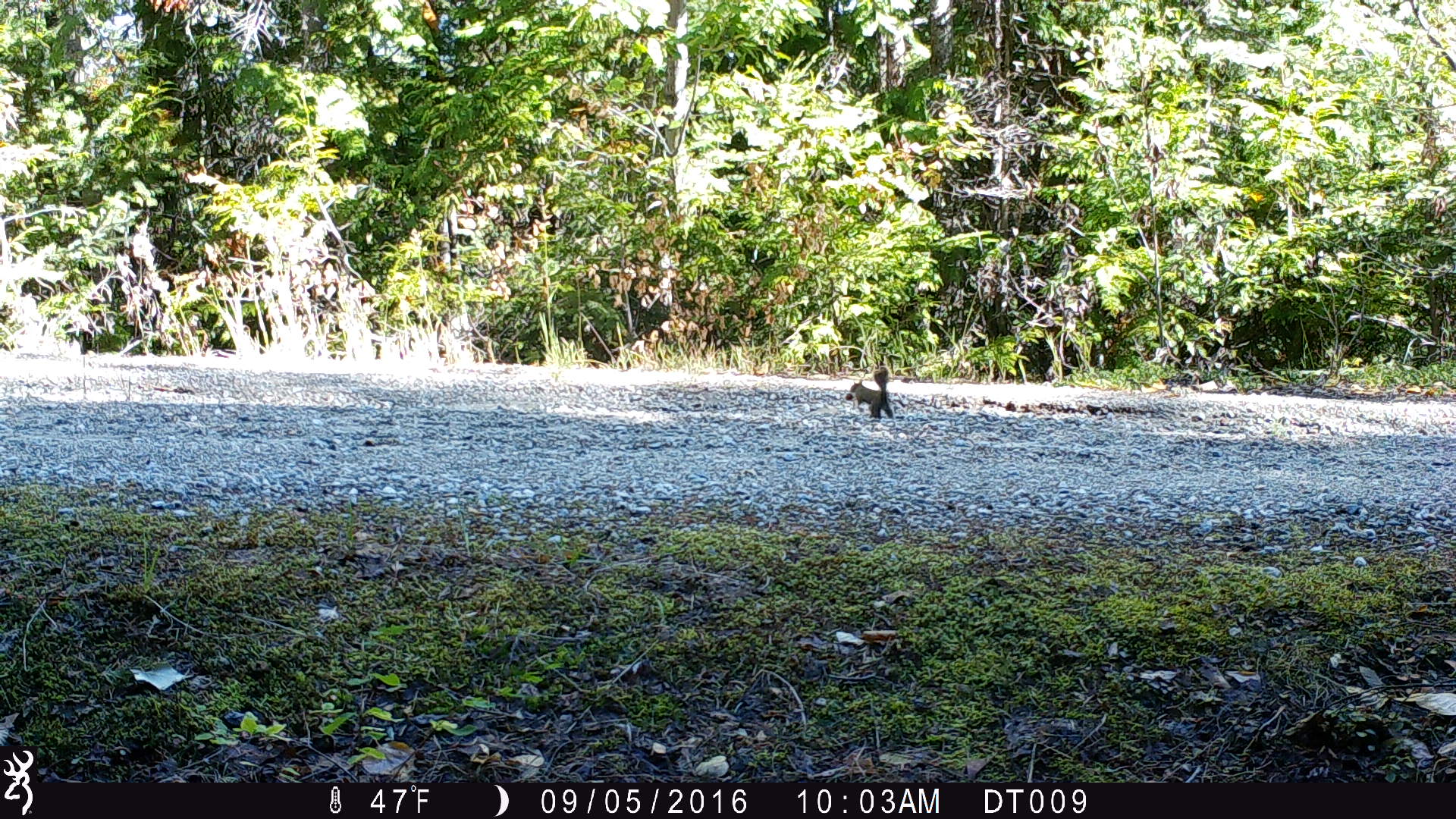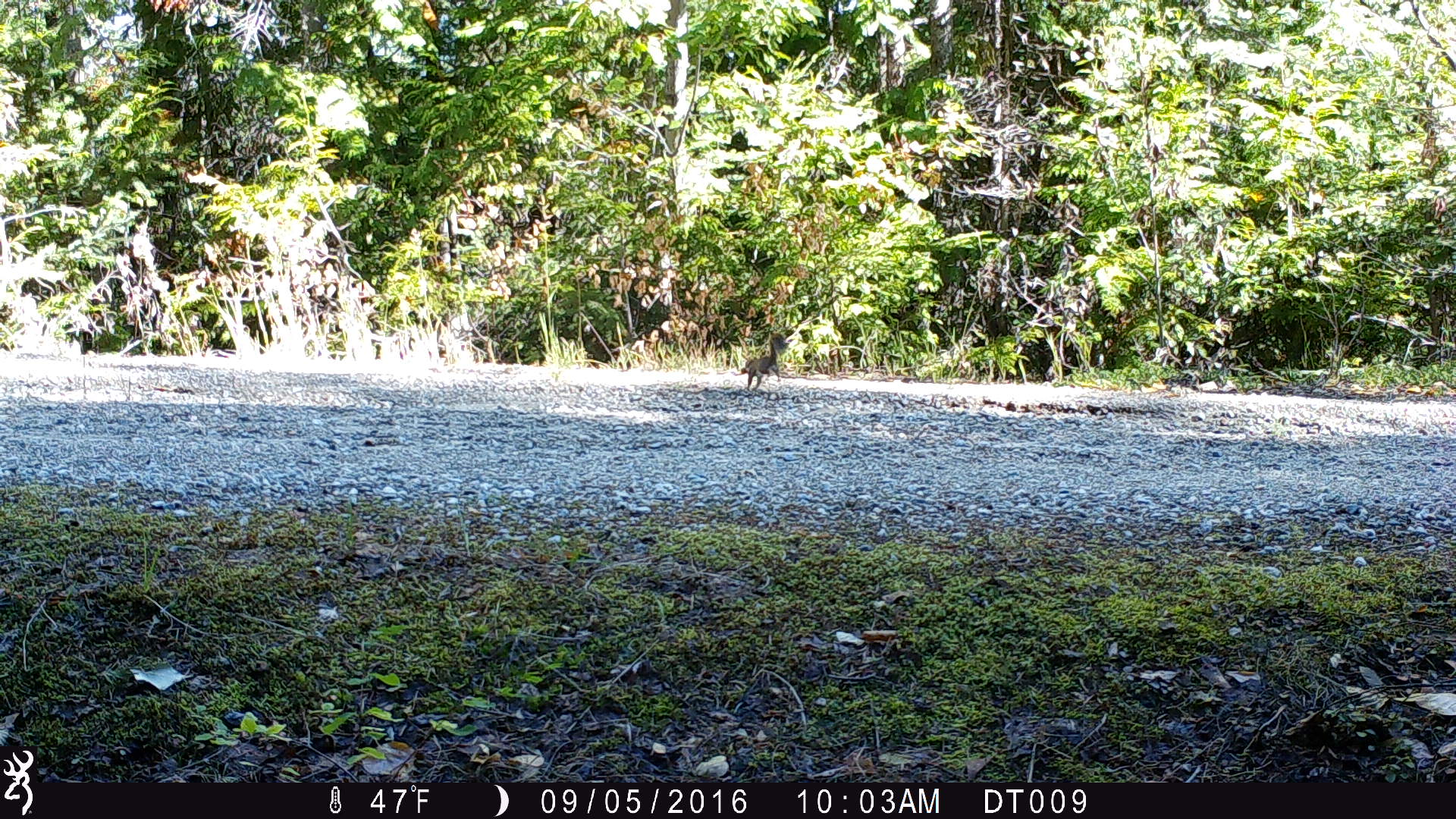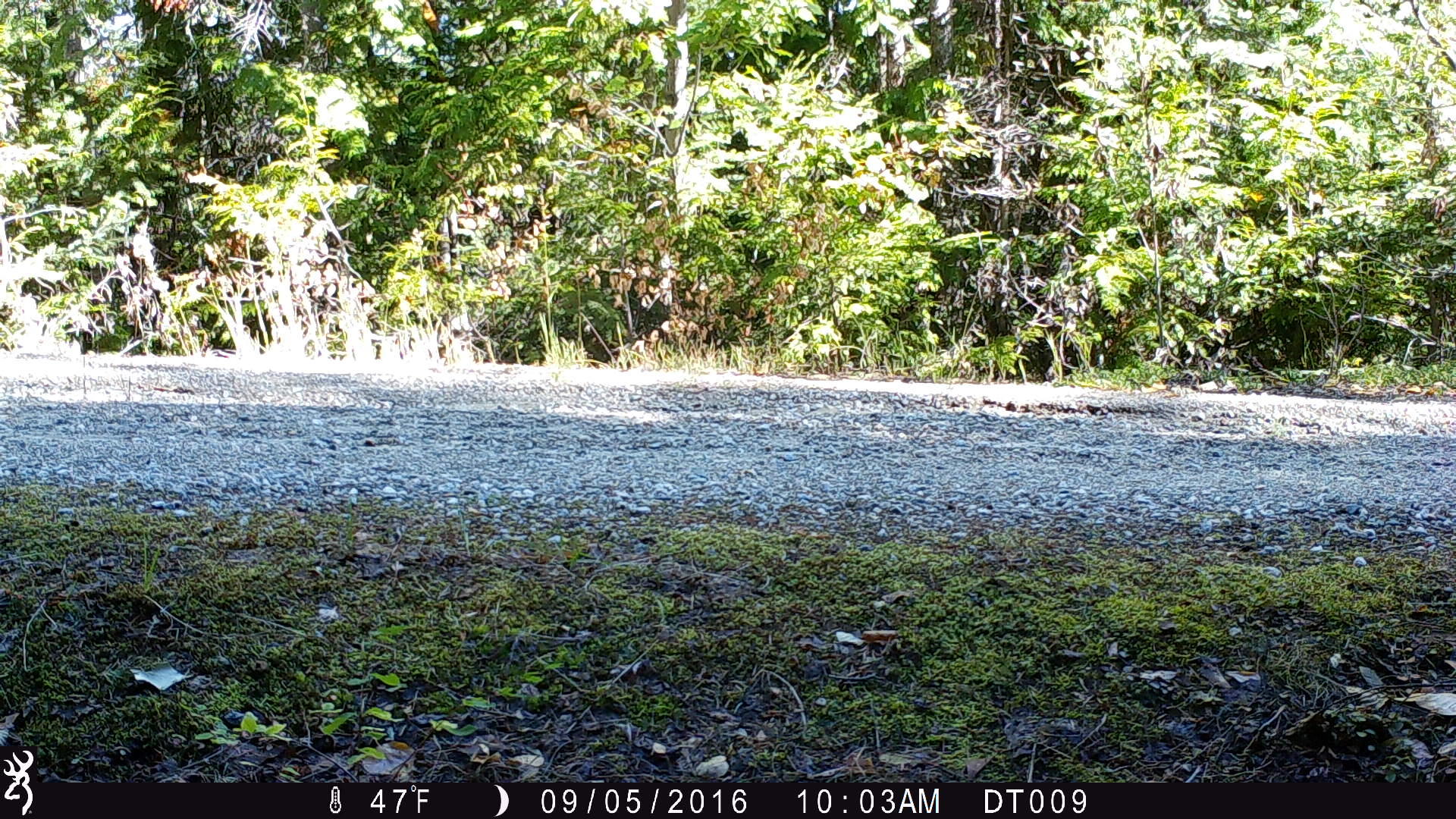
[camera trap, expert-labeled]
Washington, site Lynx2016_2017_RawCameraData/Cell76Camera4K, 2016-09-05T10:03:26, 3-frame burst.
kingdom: Animalia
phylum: Chordata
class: Mammalia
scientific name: Mammalia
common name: small mammal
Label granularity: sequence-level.